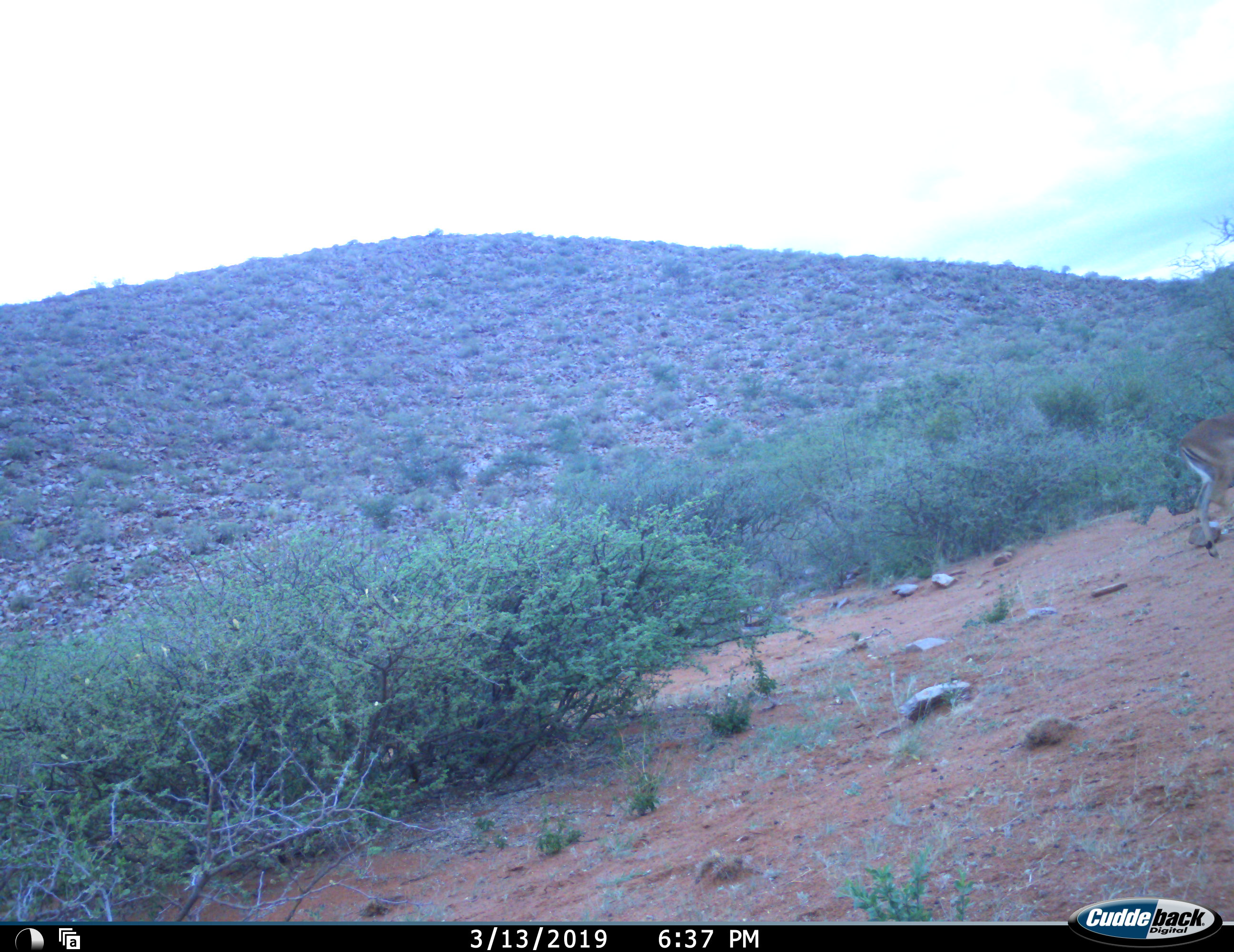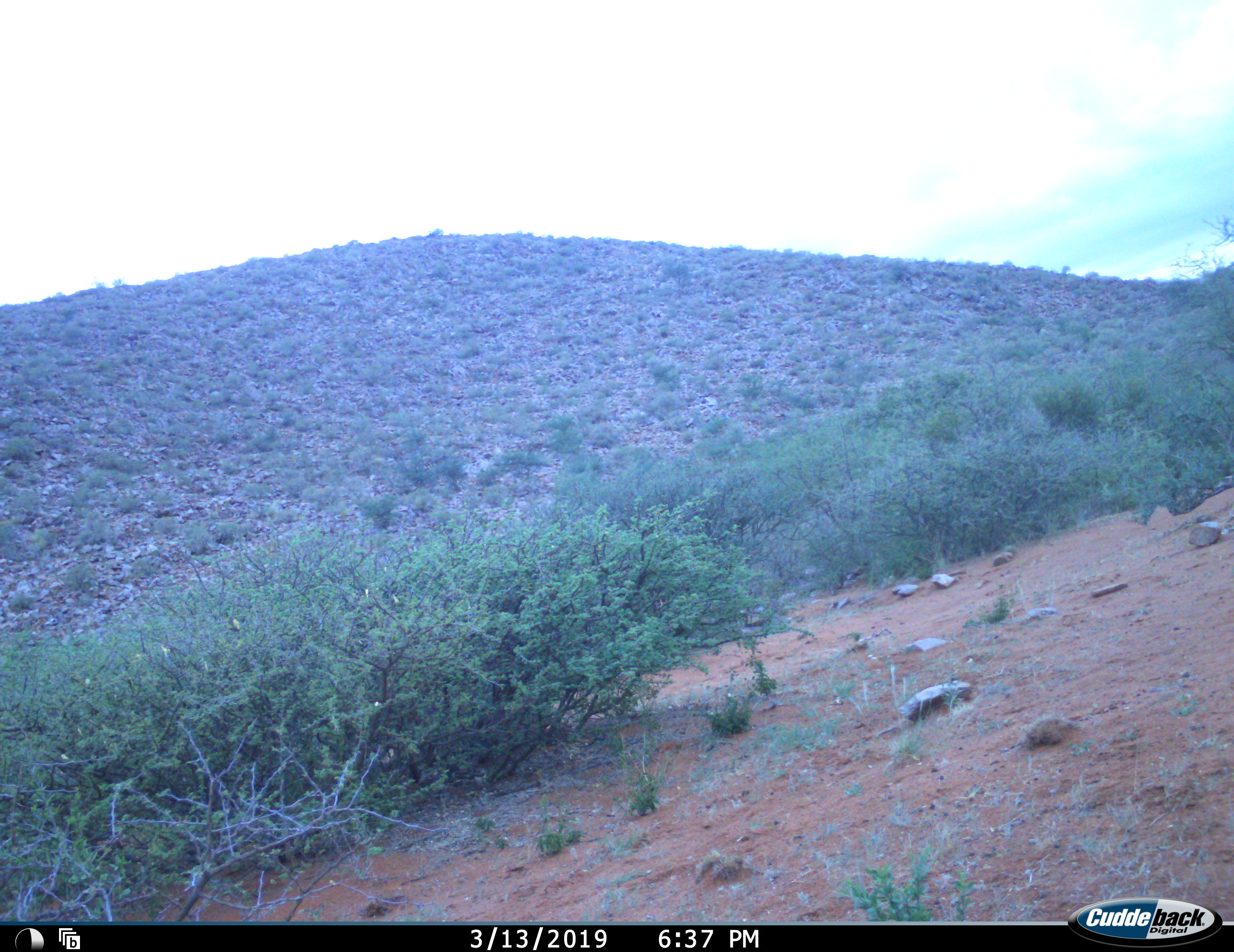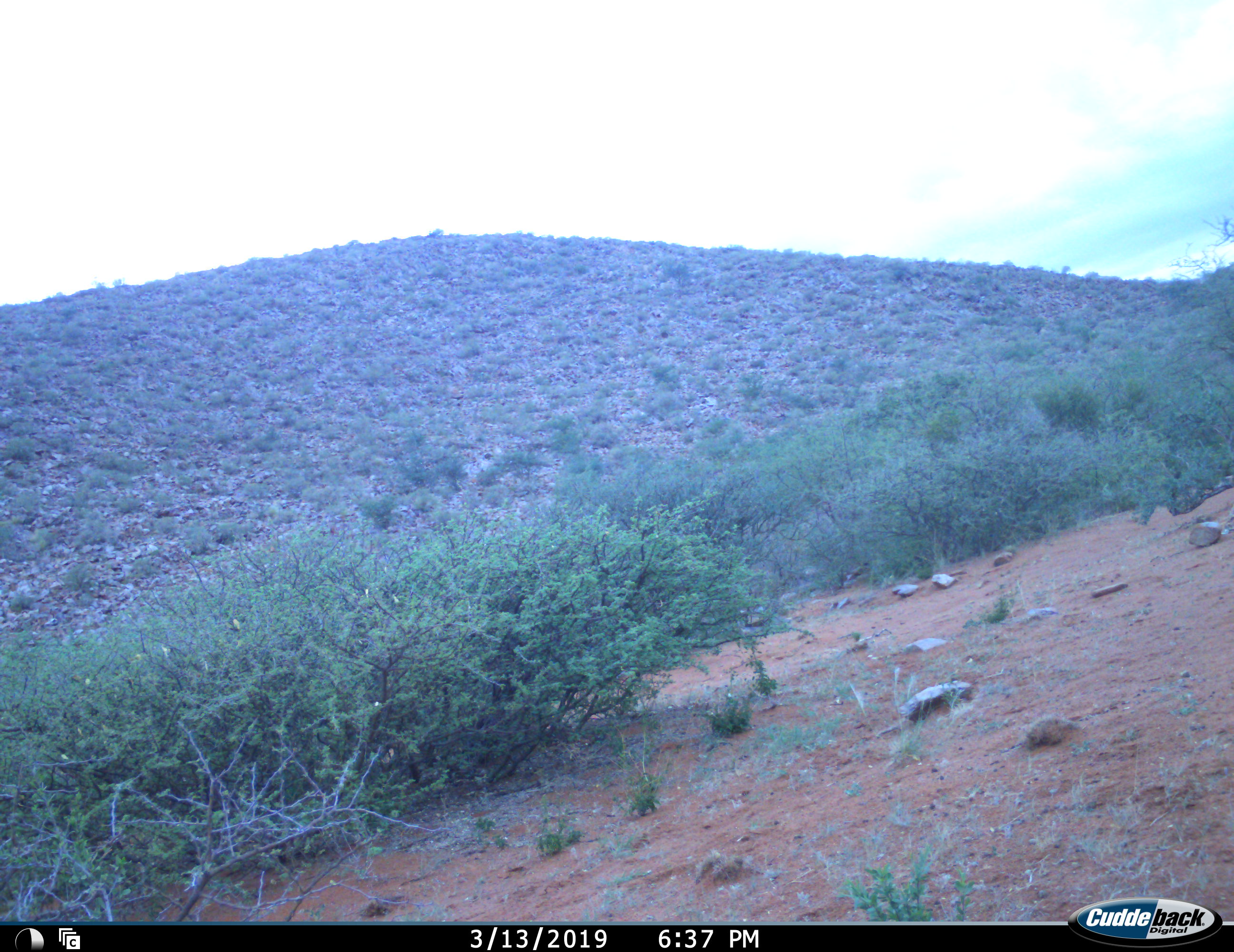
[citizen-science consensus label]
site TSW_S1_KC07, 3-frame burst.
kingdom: Animalia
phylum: Chordata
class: Mammalia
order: Artiodactyla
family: Bovidae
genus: Aepyceros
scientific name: Aepyceros melampus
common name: impala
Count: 1.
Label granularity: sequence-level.